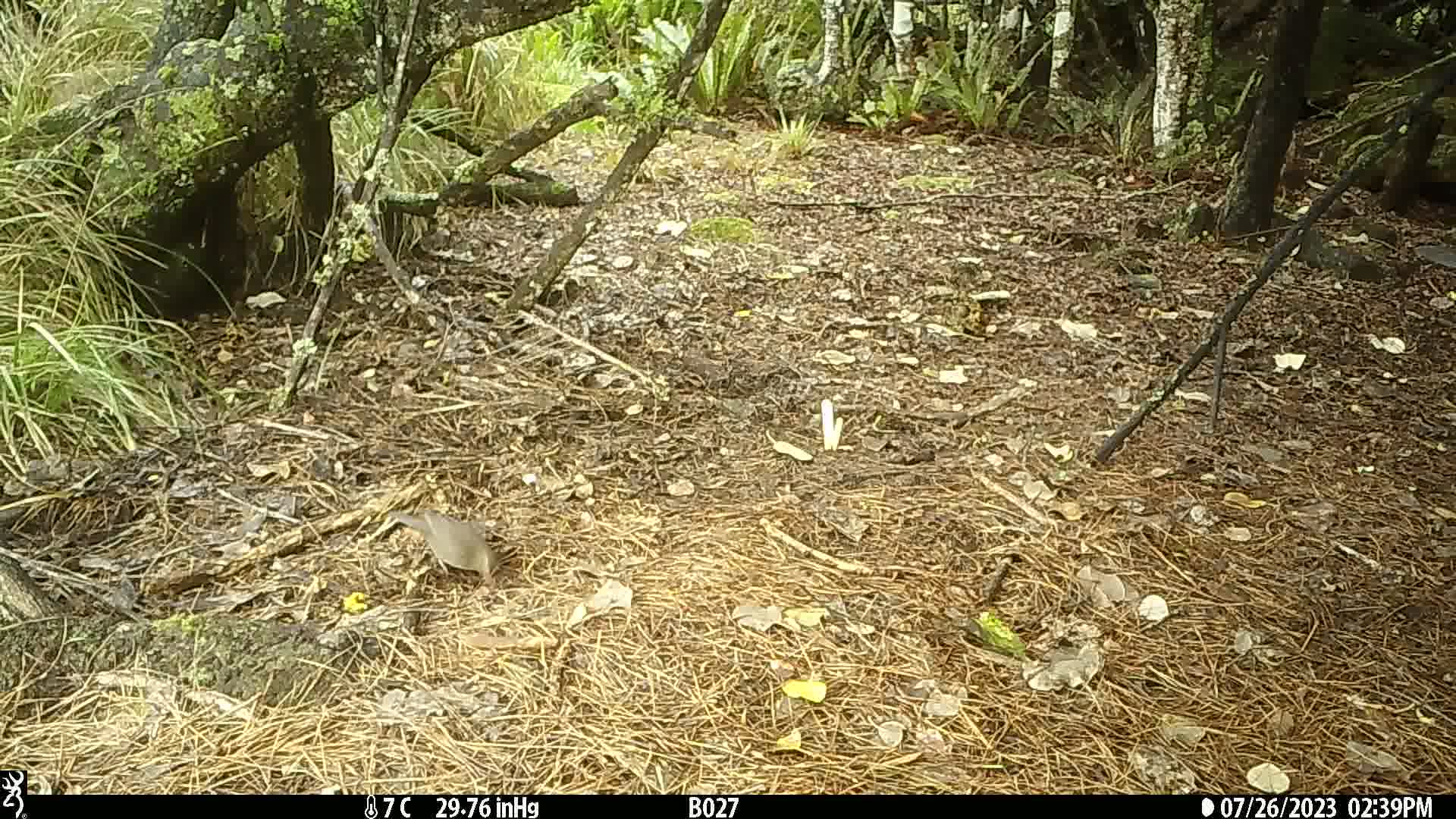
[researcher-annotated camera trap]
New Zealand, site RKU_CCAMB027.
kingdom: Animalia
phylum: Chordata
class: Aves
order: Passeriformes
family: Turdidae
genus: Turdus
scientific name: Turdus merula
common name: eurasian blackbird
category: blackbird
Blackbird (eurasian blackbird) (Turdus merula).